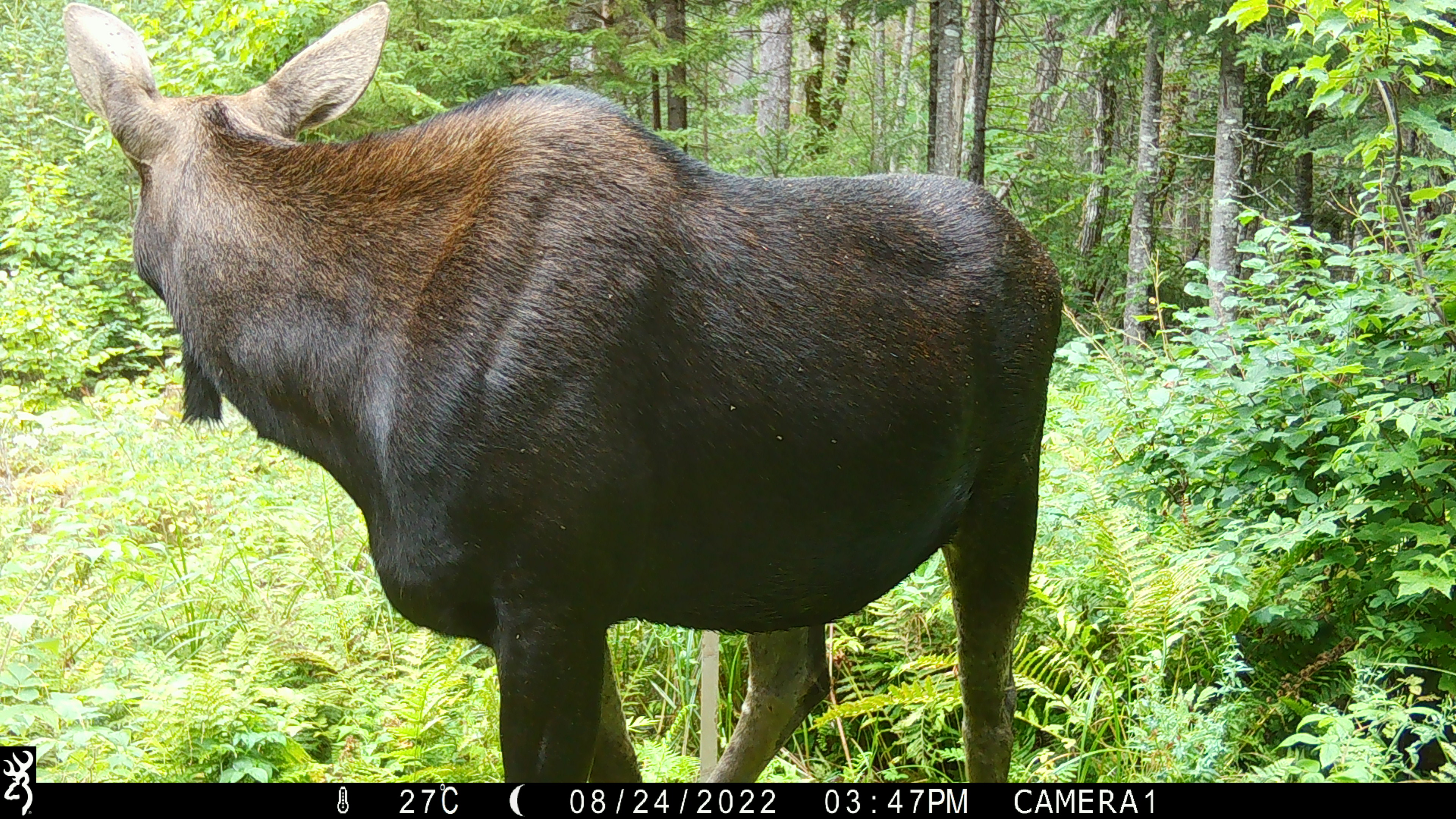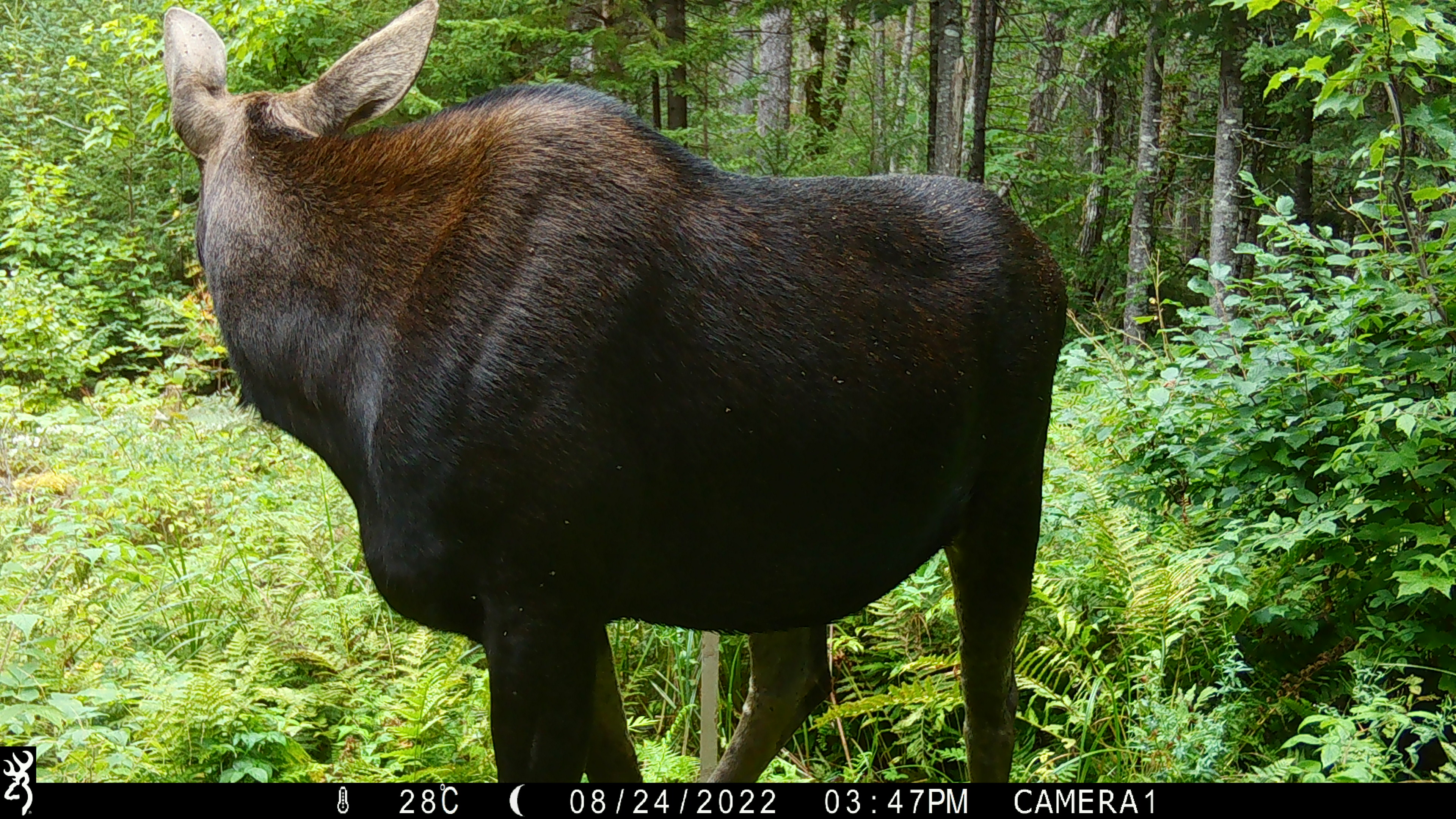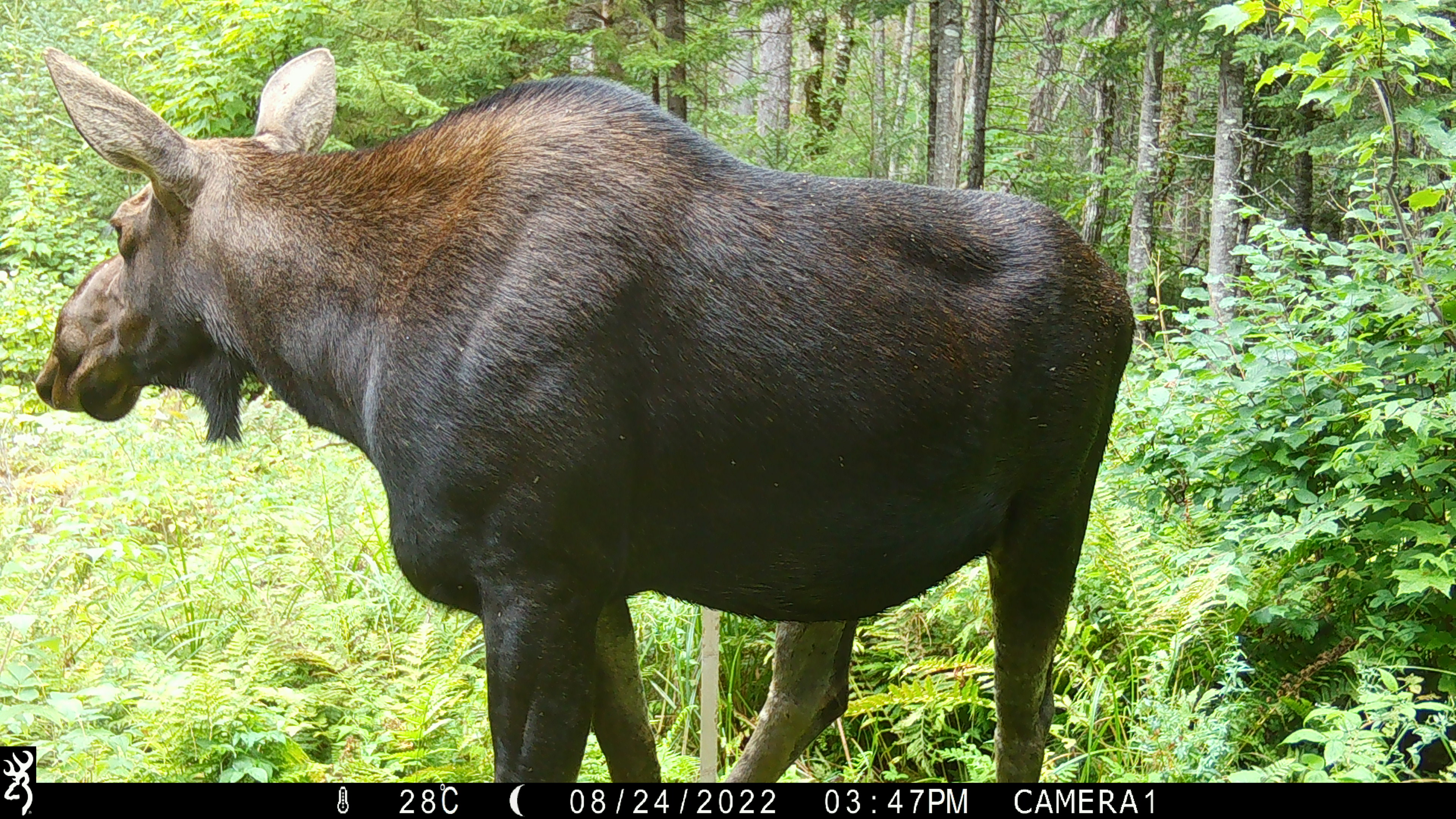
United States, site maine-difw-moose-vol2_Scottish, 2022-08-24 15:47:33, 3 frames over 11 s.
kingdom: Animalia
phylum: Chordata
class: Mammalia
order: Artiodactyla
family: Cervidae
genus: Alces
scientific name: Alces alces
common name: moose